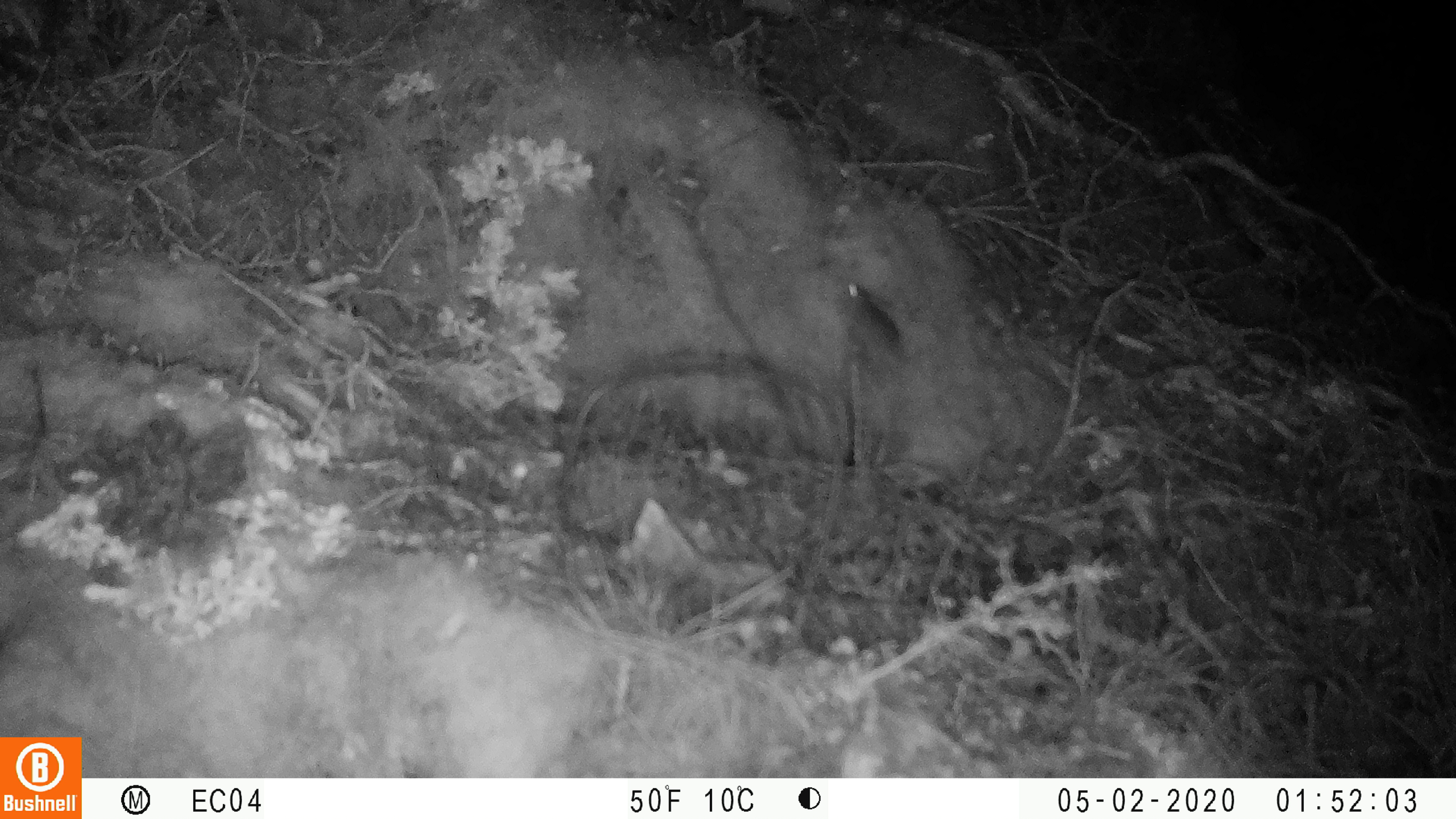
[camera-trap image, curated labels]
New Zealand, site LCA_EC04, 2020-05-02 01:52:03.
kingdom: Animalia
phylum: Chordata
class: Mammalia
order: Rodentia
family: Muridae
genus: Mus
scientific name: Mus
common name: mouse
Mouse (Mus).